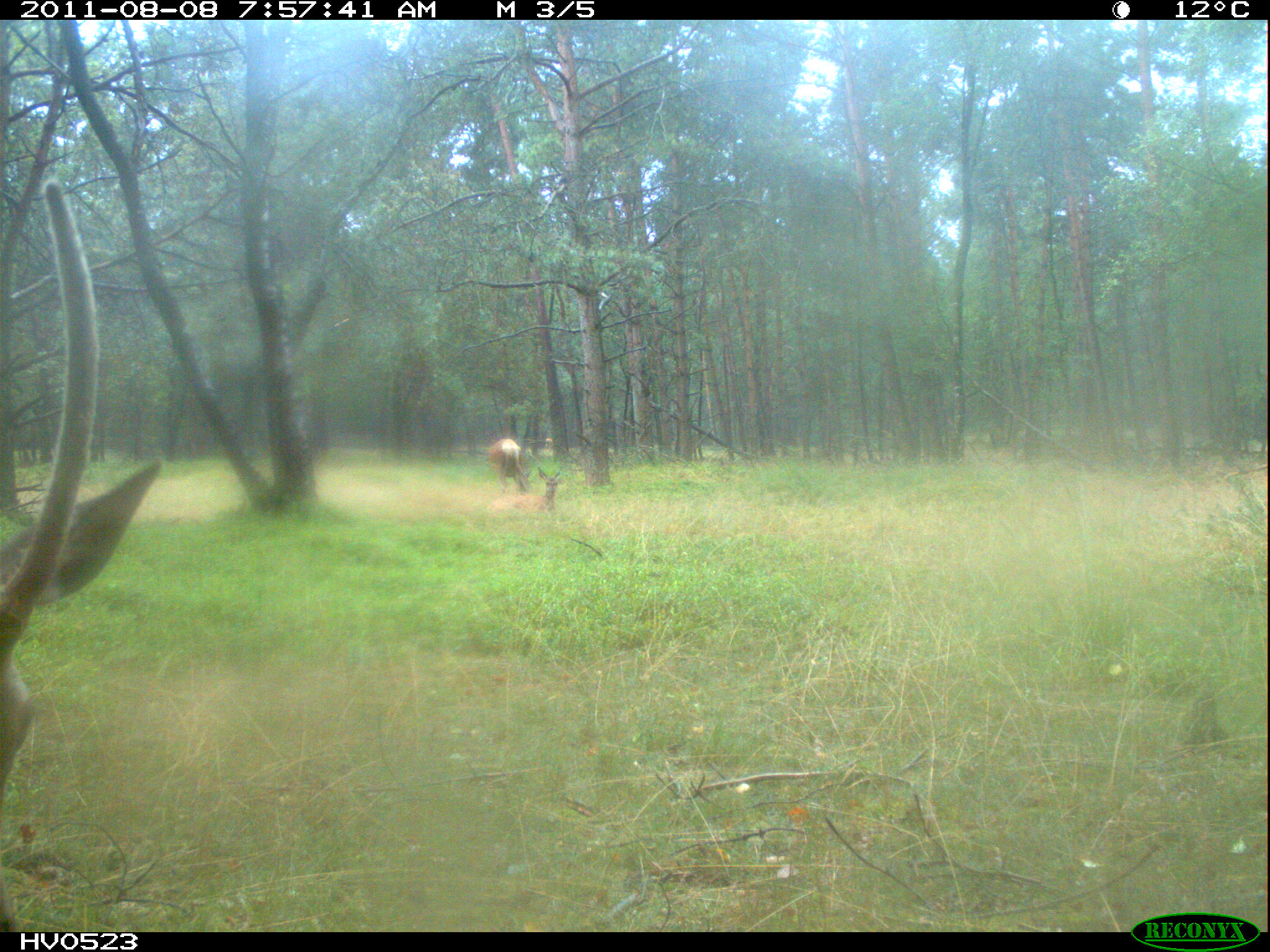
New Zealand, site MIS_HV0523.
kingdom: Animalia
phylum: Chordata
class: Mammalia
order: Artiodactyla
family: Cervidae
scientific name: Cervidae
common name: deer